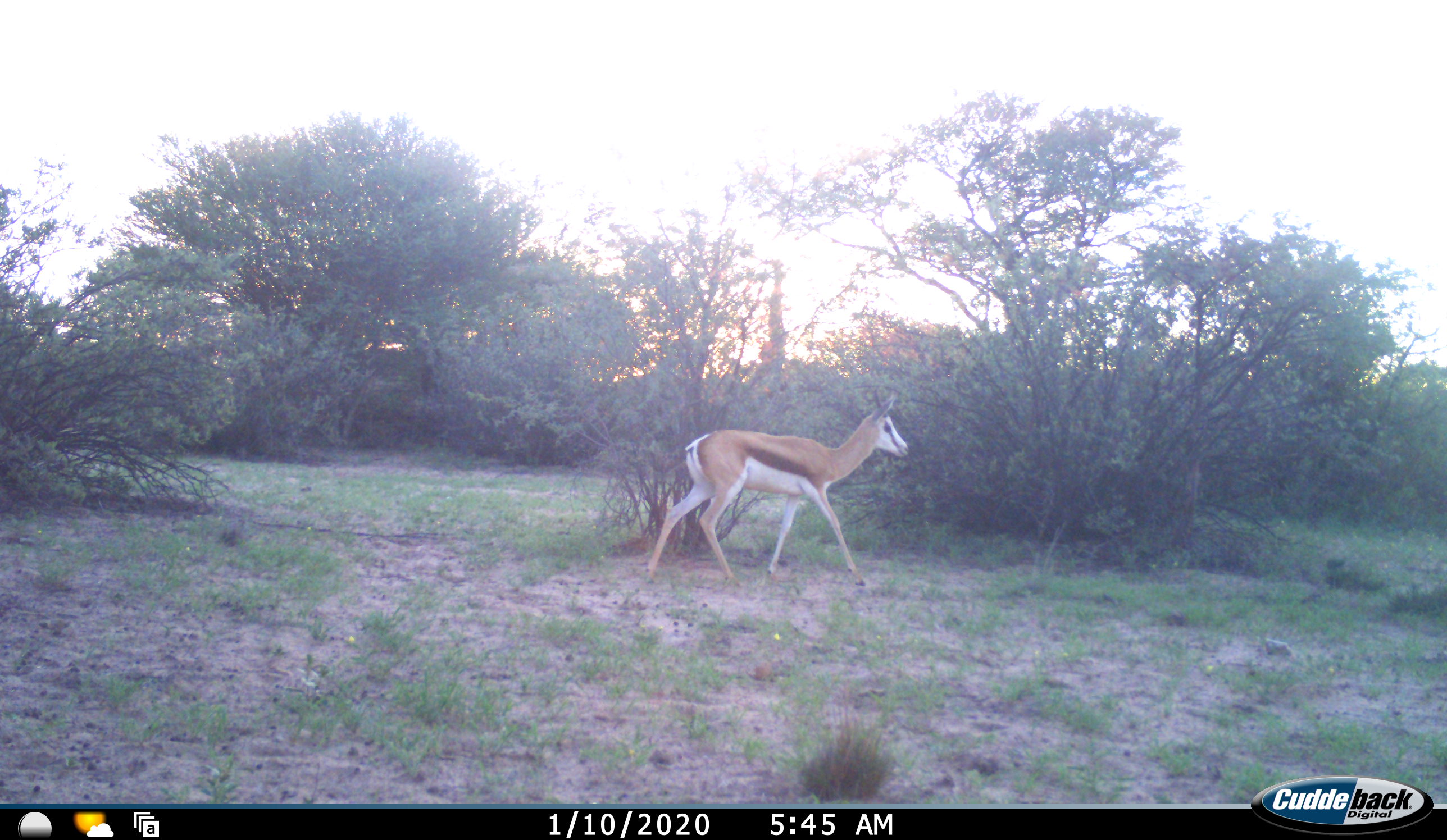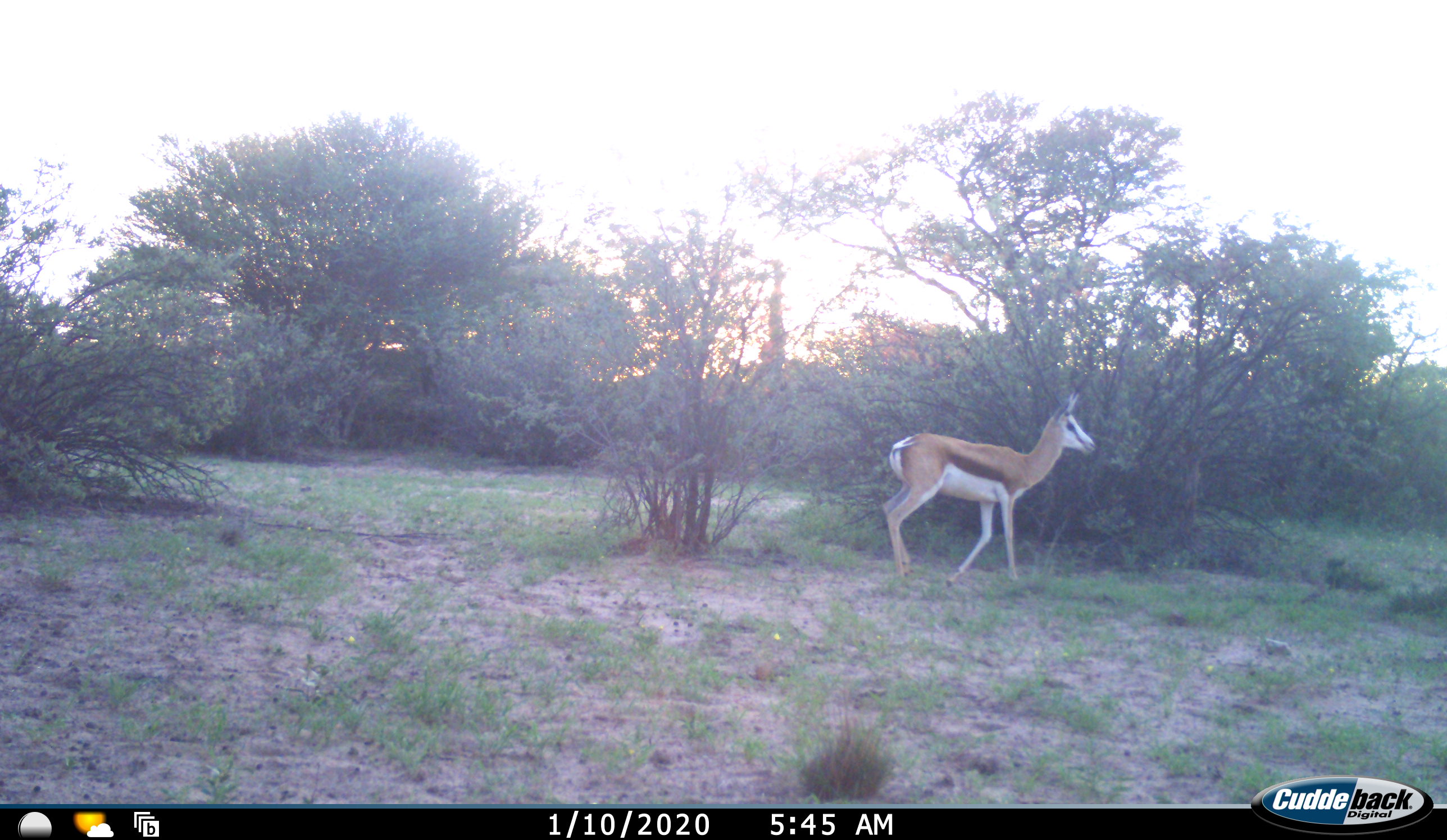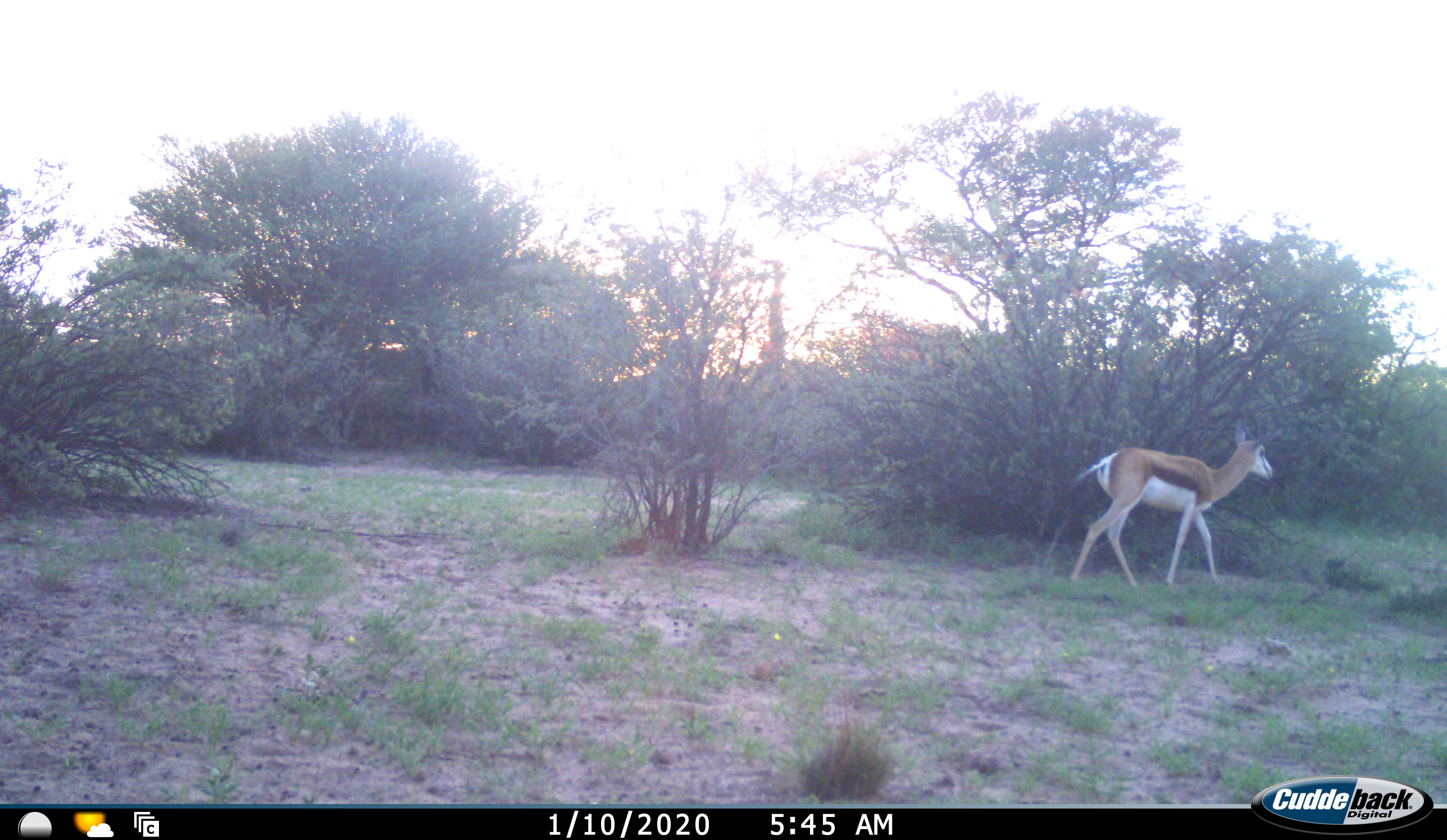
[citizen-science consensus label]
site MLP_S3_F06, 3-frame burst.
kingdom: Animalia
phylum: Chordata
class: Mammalia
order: Artiodactyla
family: Bovidae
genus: Antidorcas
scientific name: Antidorcas marsupialis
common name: springbok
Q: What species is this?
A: Springbok (Antidorcas marsupialis).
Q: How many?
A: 1.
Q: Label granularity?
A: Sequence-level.